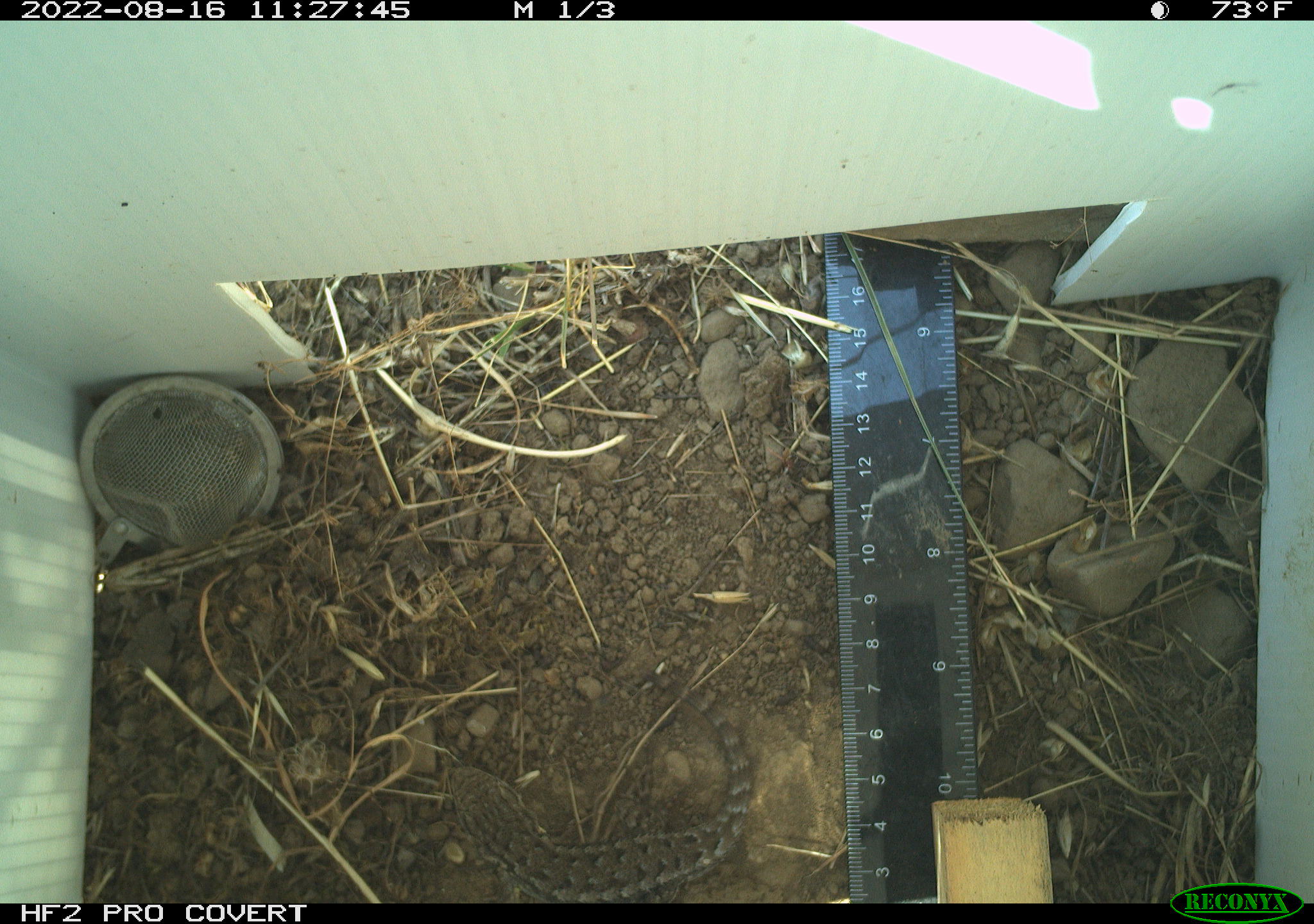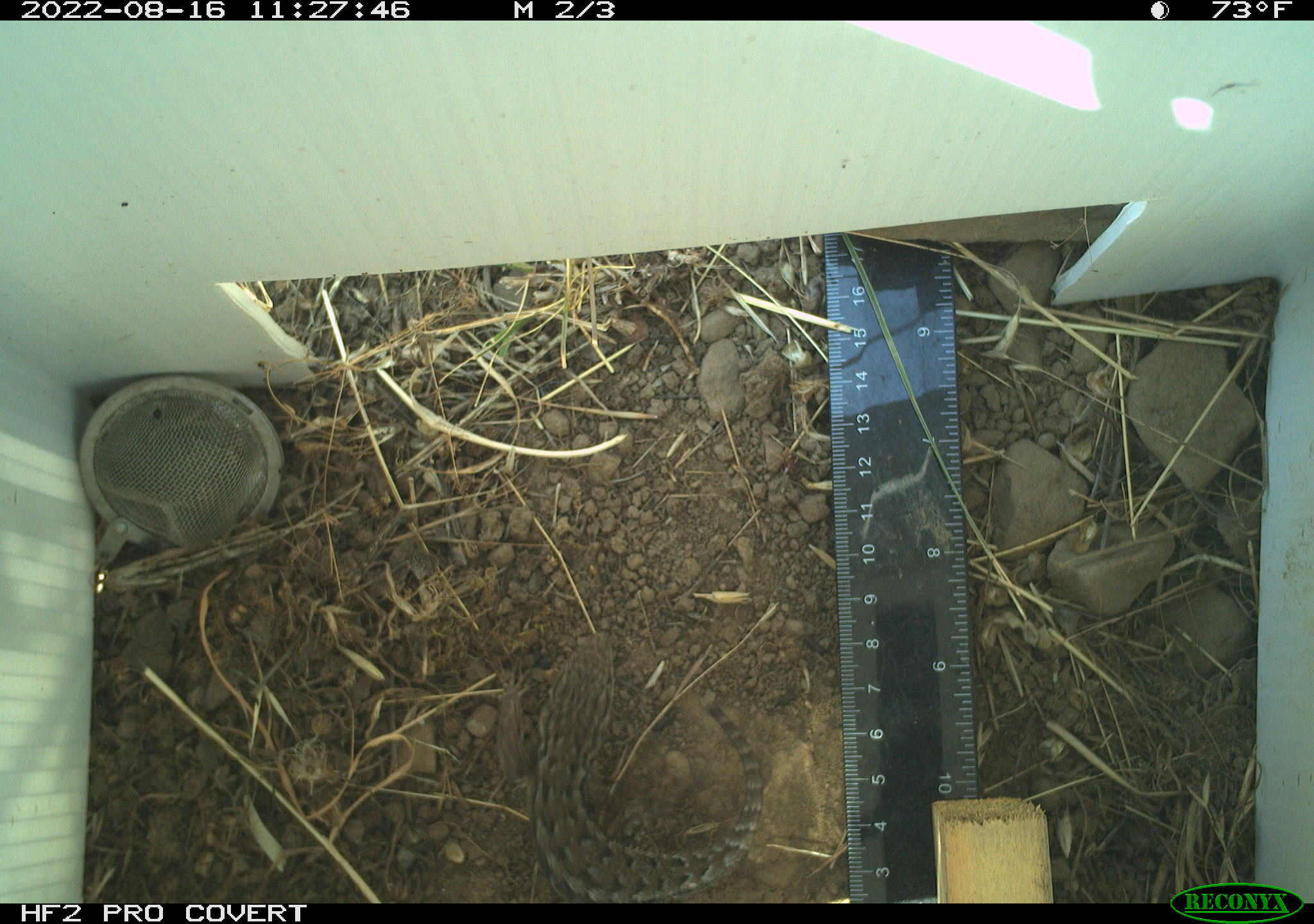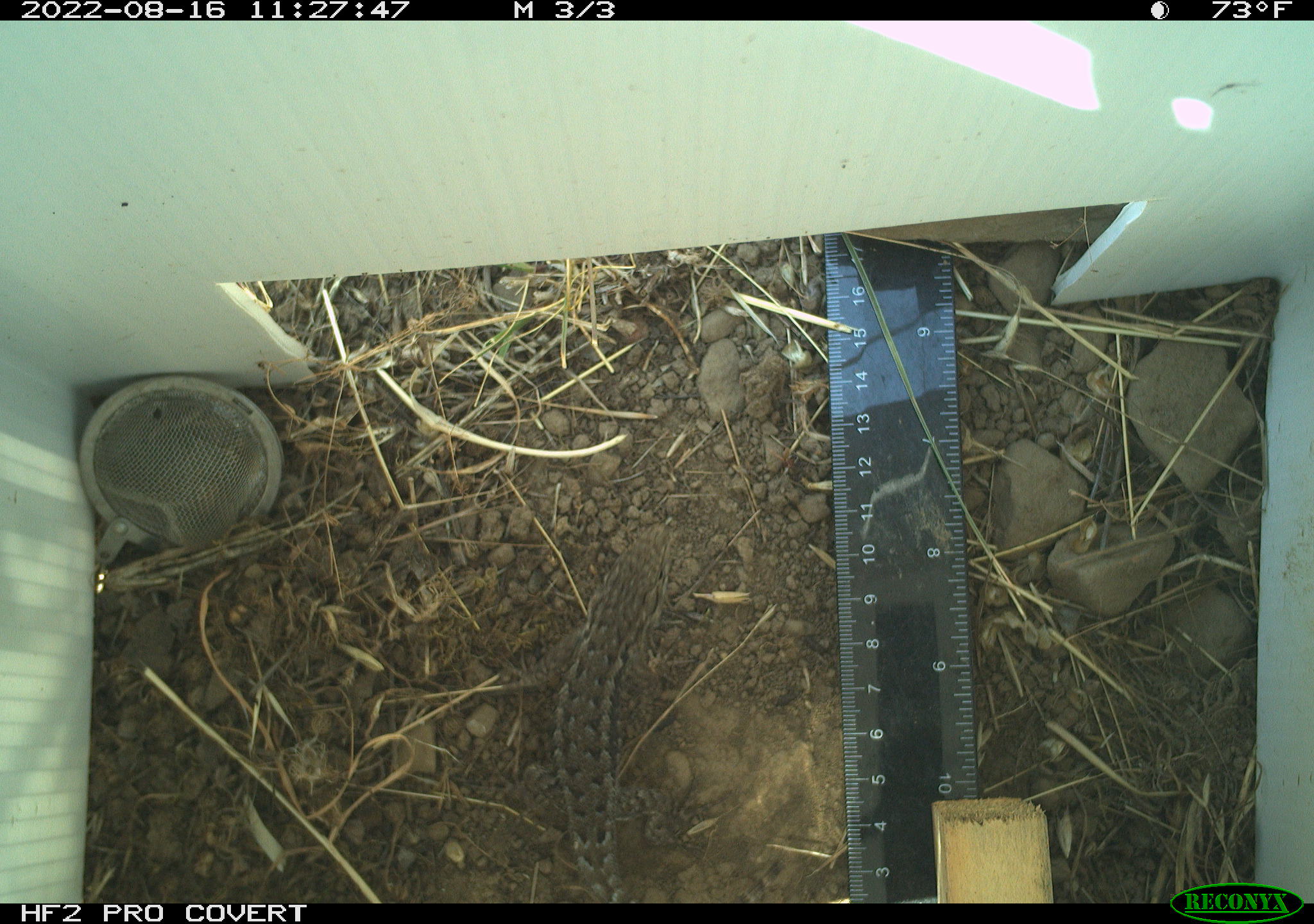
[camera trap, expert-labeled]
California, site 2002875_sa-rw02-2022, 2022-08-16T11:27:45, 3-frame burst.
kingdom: Animalia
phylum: Chordata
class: Reptilia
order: Squamata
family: Phrynosomatidae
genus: Sceloporus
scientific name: Sceloporus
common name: spiny lizards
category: sceloporus species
Sceloporus species (spiny lizards) (Sceloporus).